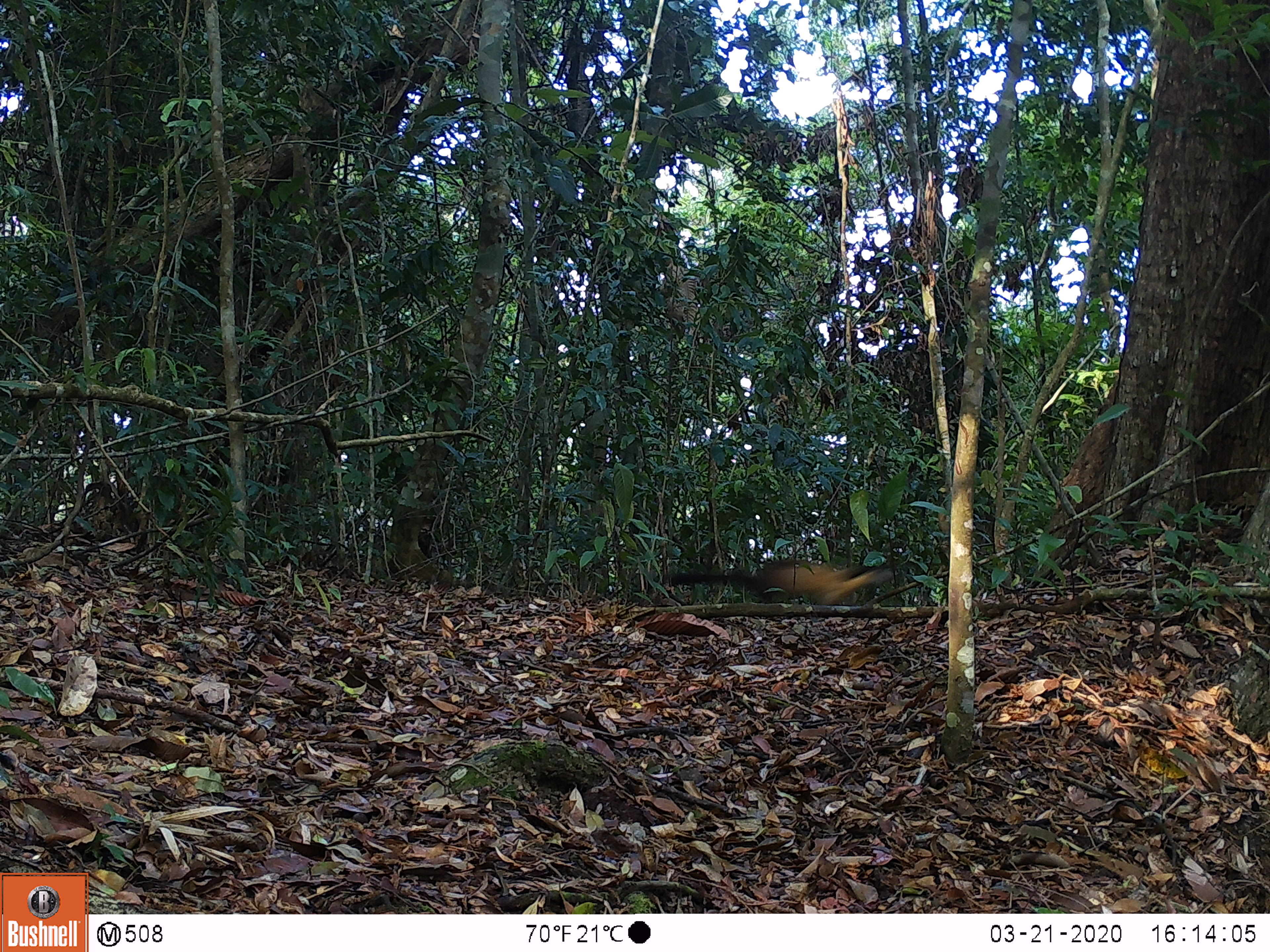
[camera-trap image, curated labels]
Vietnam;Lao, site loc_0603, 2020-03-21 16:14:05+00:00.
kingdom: Animalia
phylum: Chordata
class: Mammalia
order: Carnivora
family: Mustelidae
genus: Martes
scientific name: Martes flavigula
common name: yellow-throated marten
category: yellow throated marten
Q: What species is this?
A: Yellow throated marten (yellow-throated marten) (Martes flavigula).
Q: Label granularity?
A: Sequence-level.